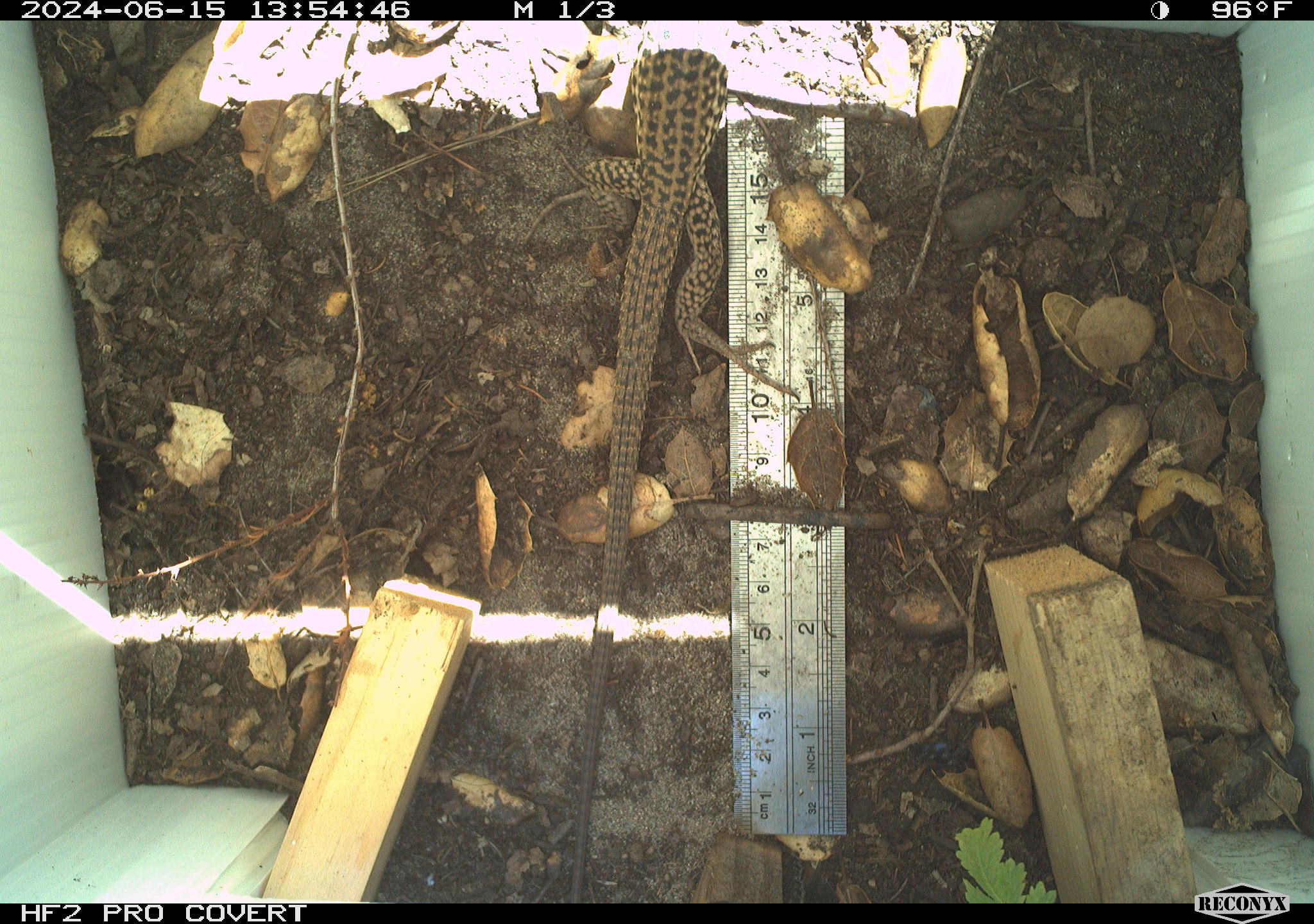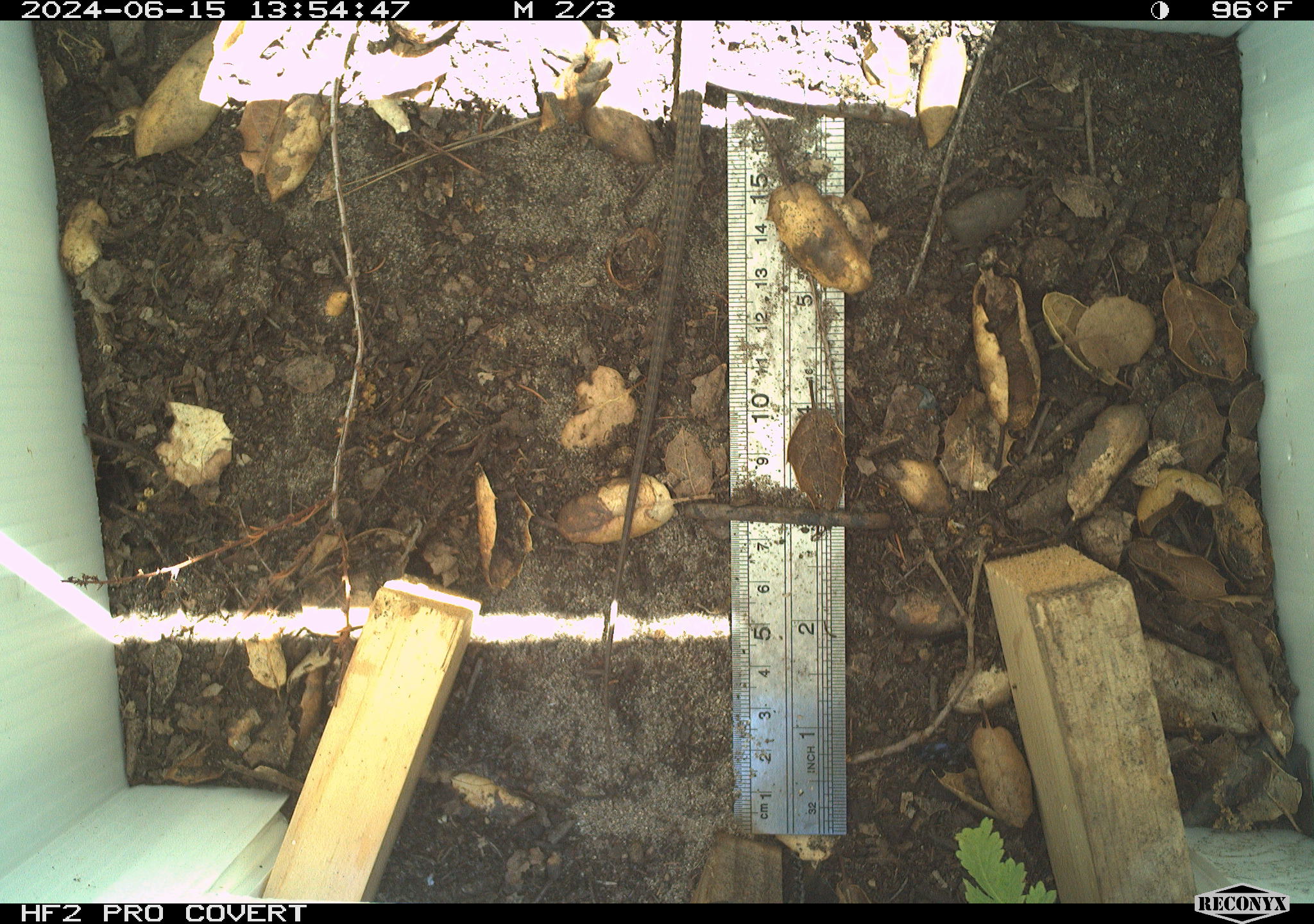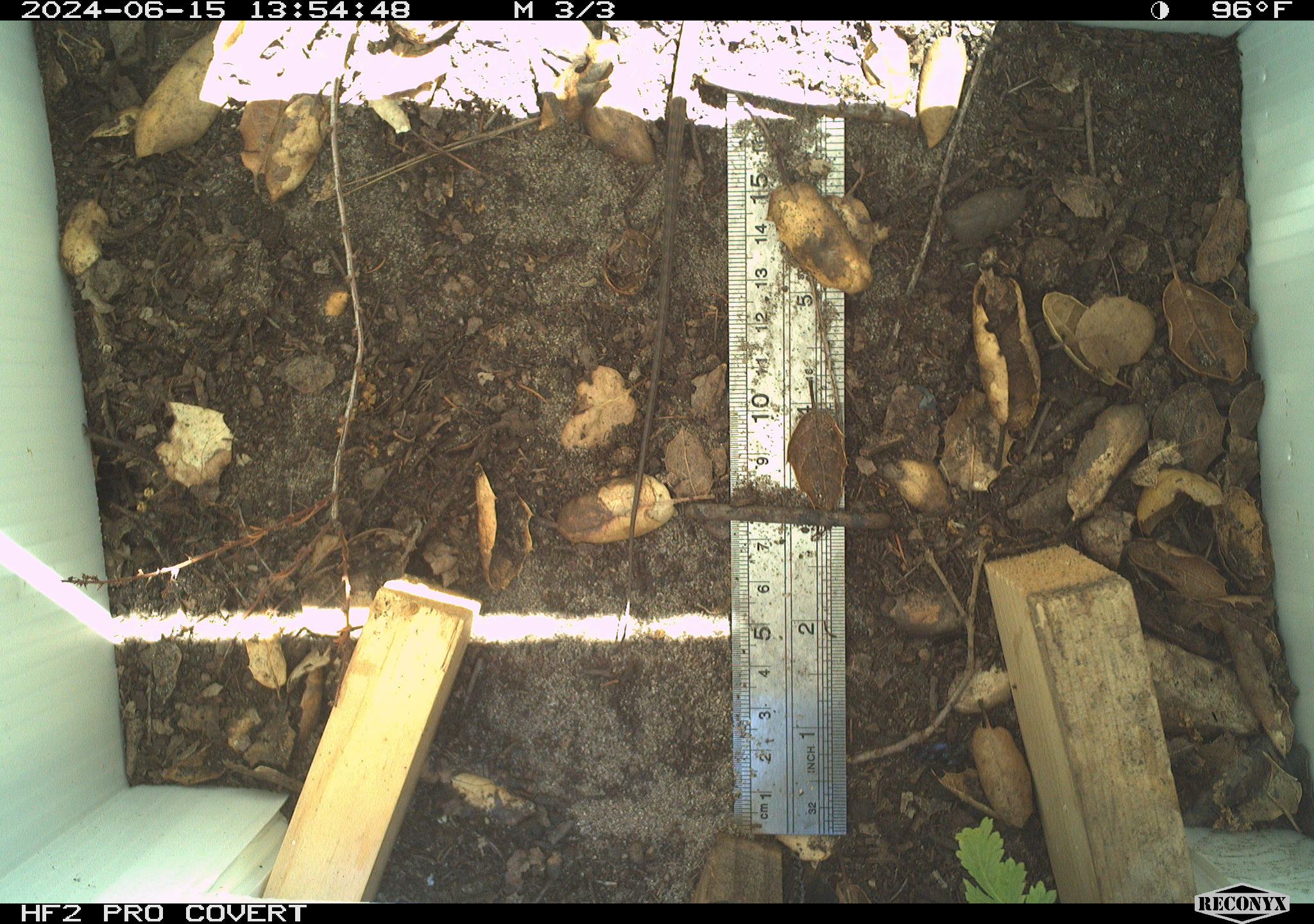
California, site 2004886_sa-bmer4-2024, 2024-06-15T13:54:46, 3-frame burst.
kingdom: Animalia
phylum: Chordata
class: Reptilia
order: Squamata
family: Colubridae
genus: Masticophis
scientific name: Masticophis flagellum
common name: coachwhip